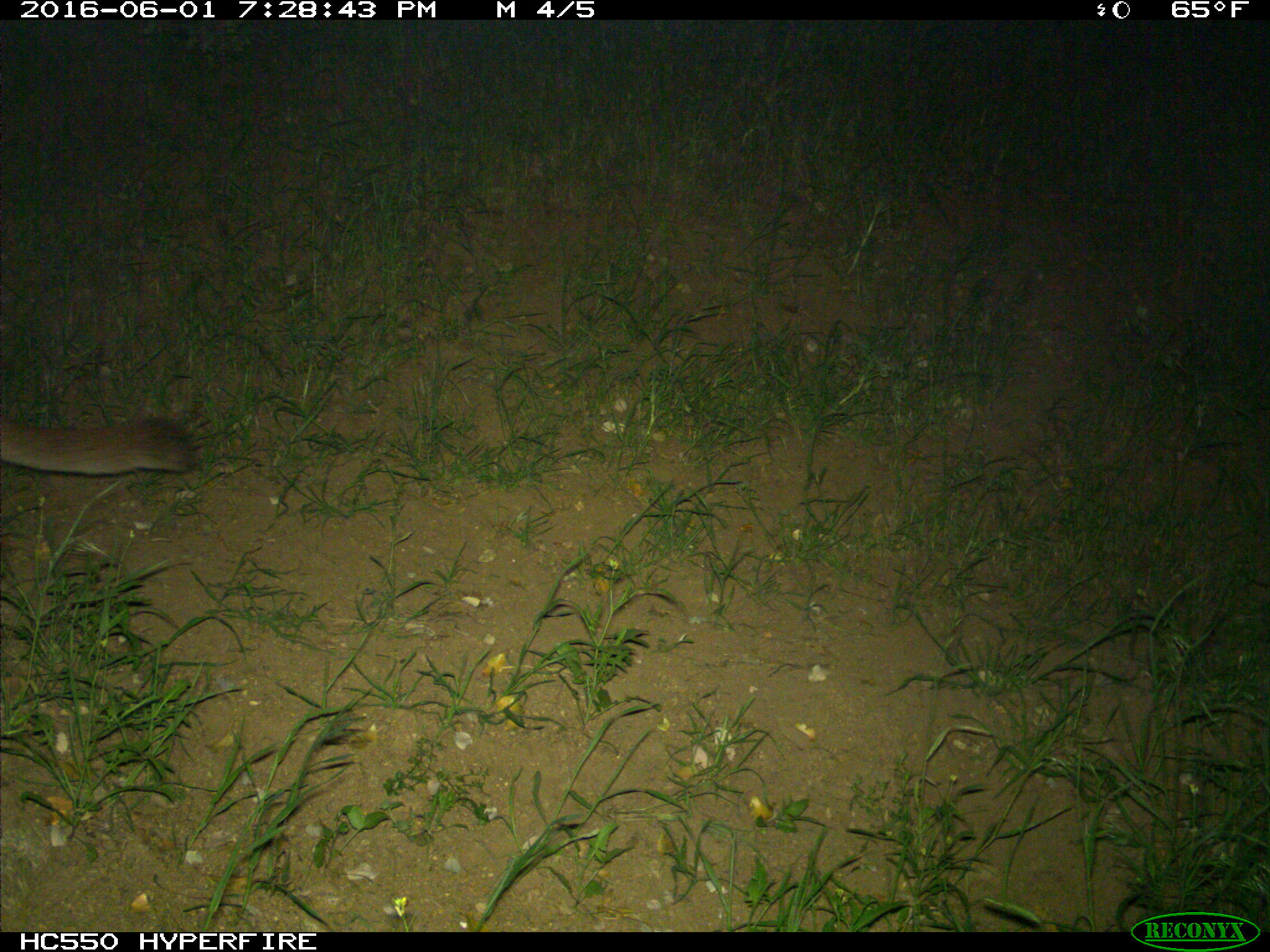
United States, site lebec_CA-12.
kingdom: Animalia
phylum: Chordata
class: Mammalia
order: Carnivora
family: Felidae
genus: Puma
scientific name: Puma concolor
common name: mountain lion